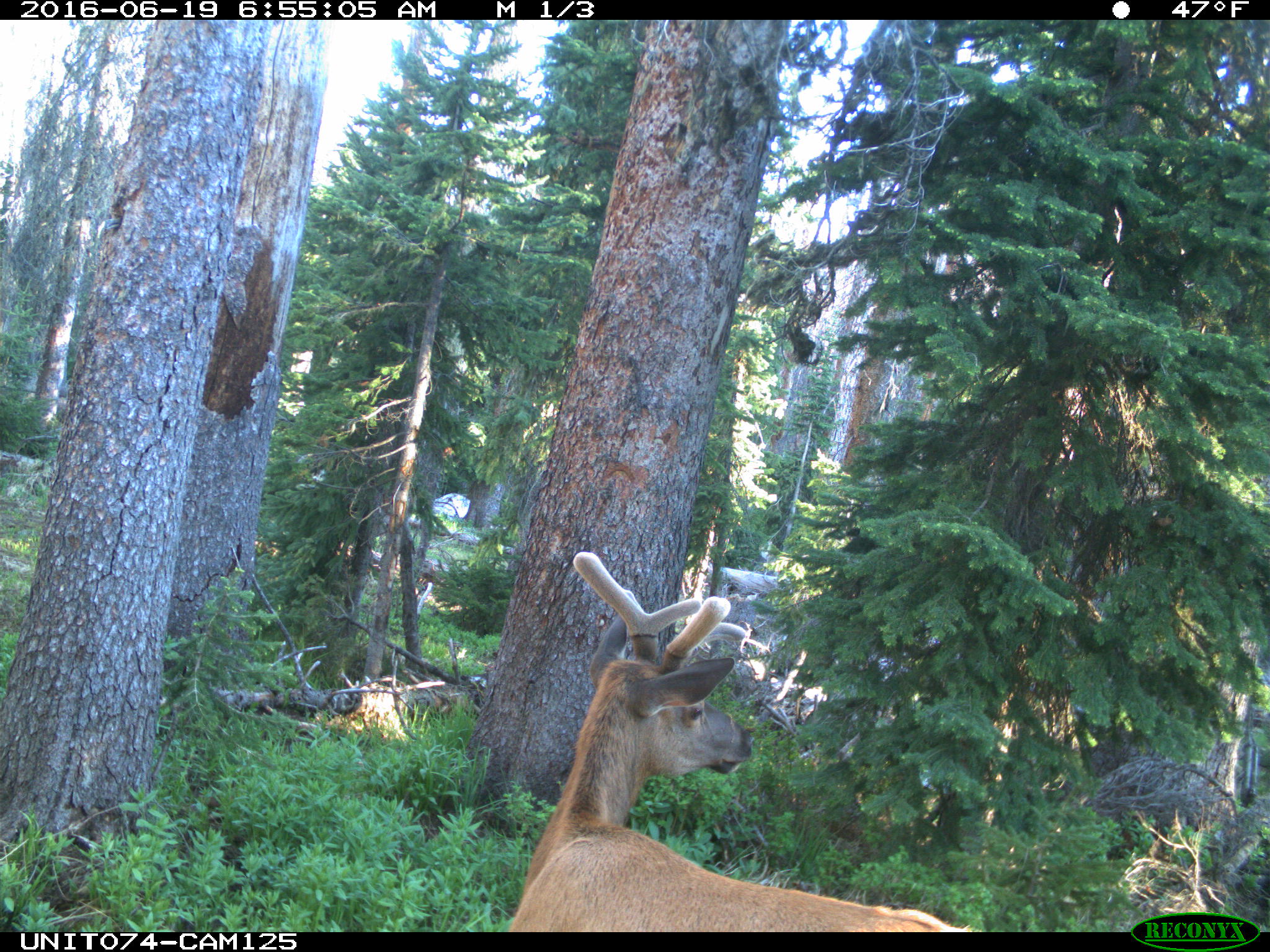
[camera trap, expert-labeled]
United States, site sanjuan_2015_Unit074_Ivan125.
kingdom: Animalia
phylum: Chordata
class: Mammalia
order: Artiodactyla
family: Cervidae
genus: Cervus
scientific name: Cervus elaphus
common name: red deer